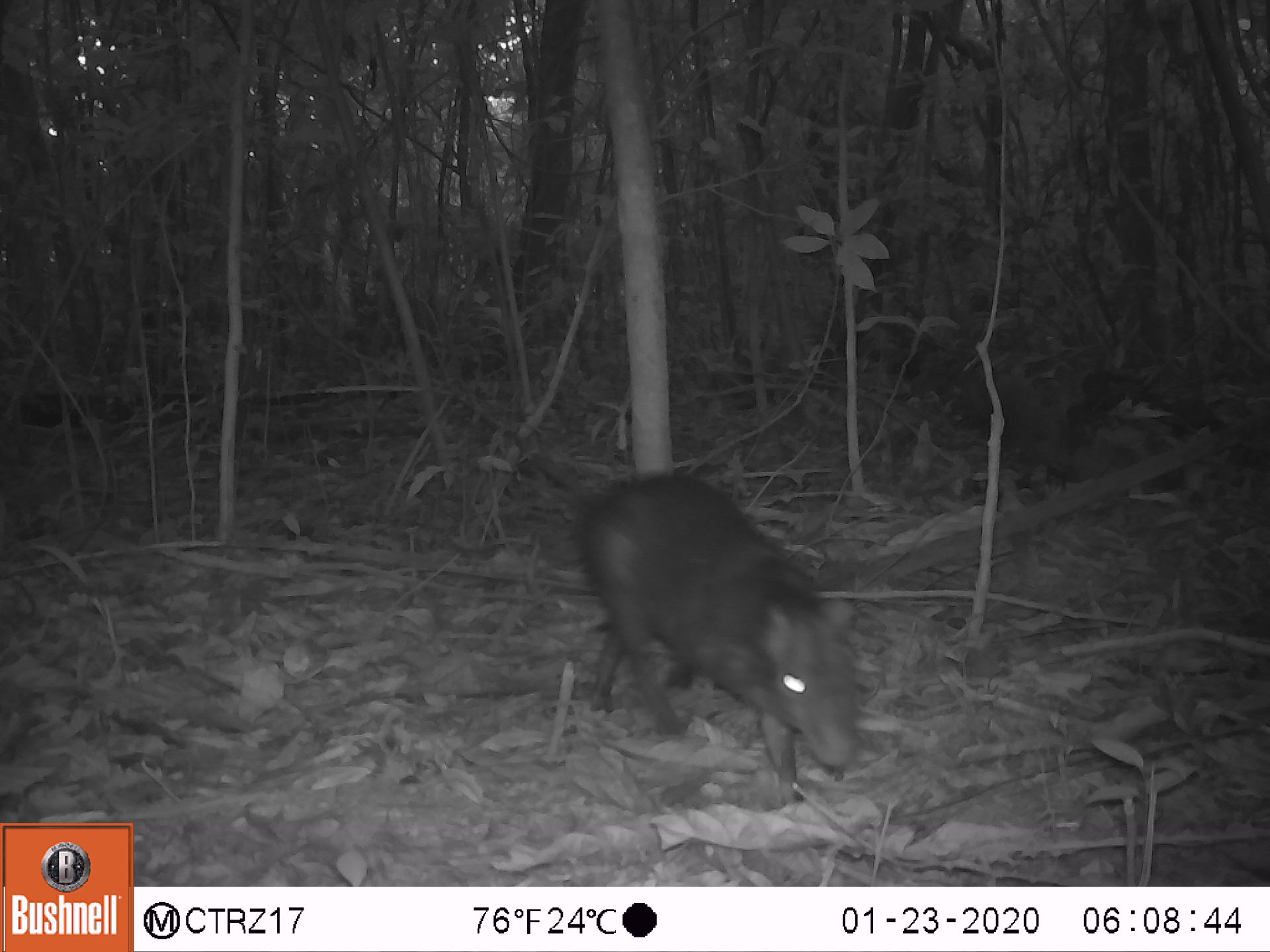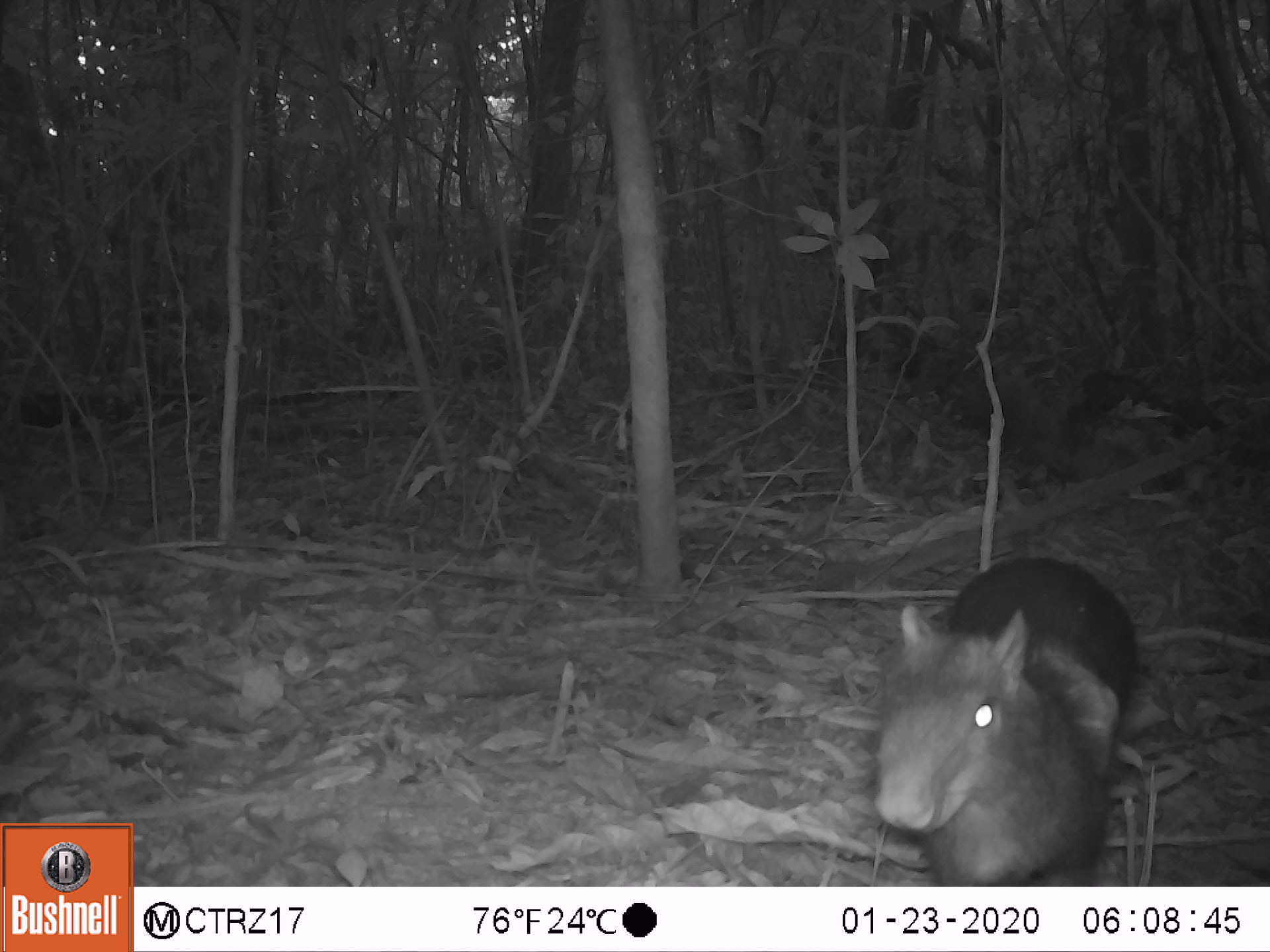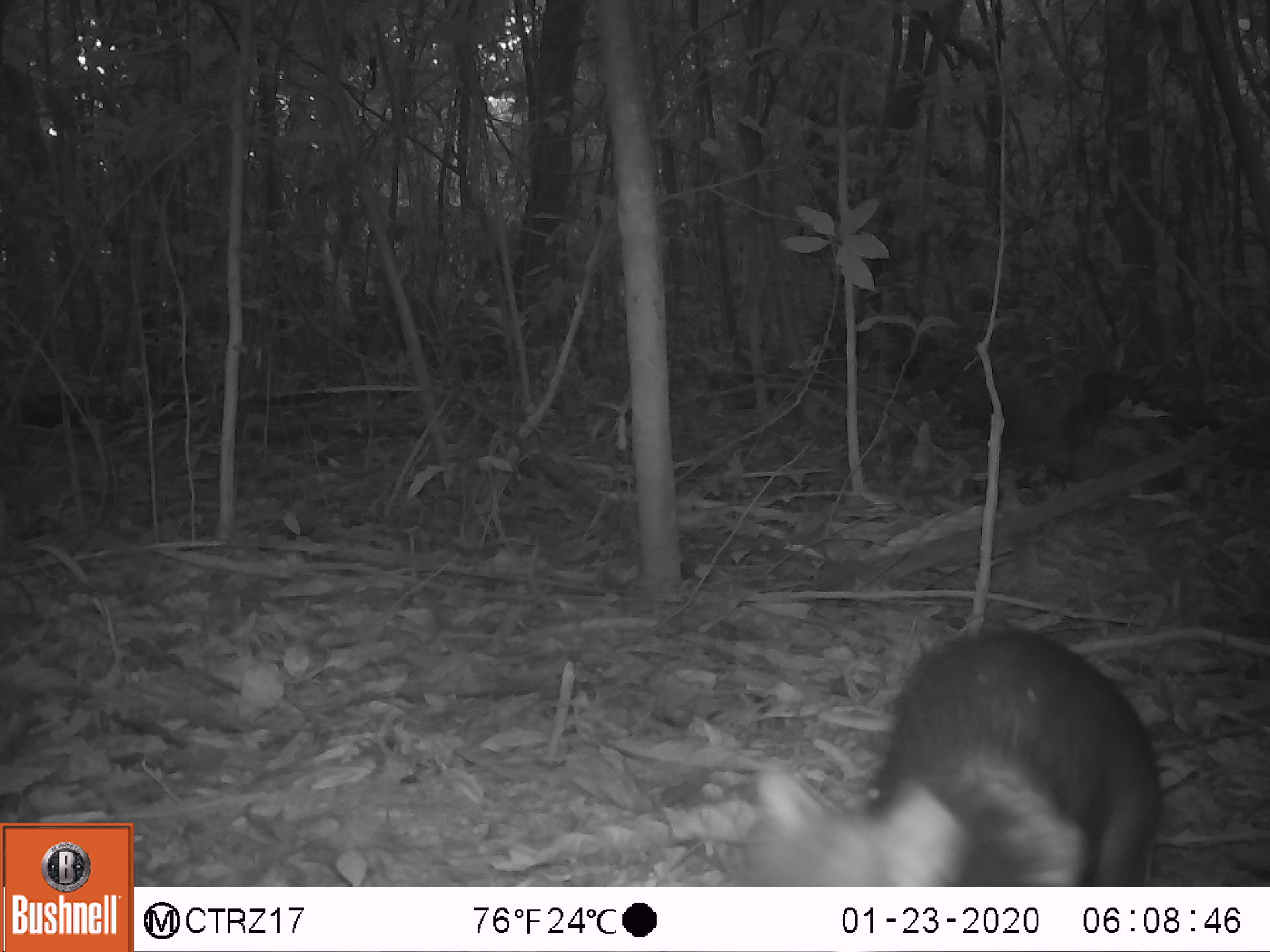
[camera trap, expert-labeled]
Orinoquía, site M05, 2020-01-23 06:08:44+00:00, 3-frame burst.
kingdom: Animalia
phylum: Chordata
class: Mammalia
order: Rodentia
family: Dasyproctidae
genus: Dasyprocta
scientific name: Dasyprocta fuliginosa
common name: black agouti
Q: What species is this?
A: Black agouti (Dasyprocta fuliginosa).